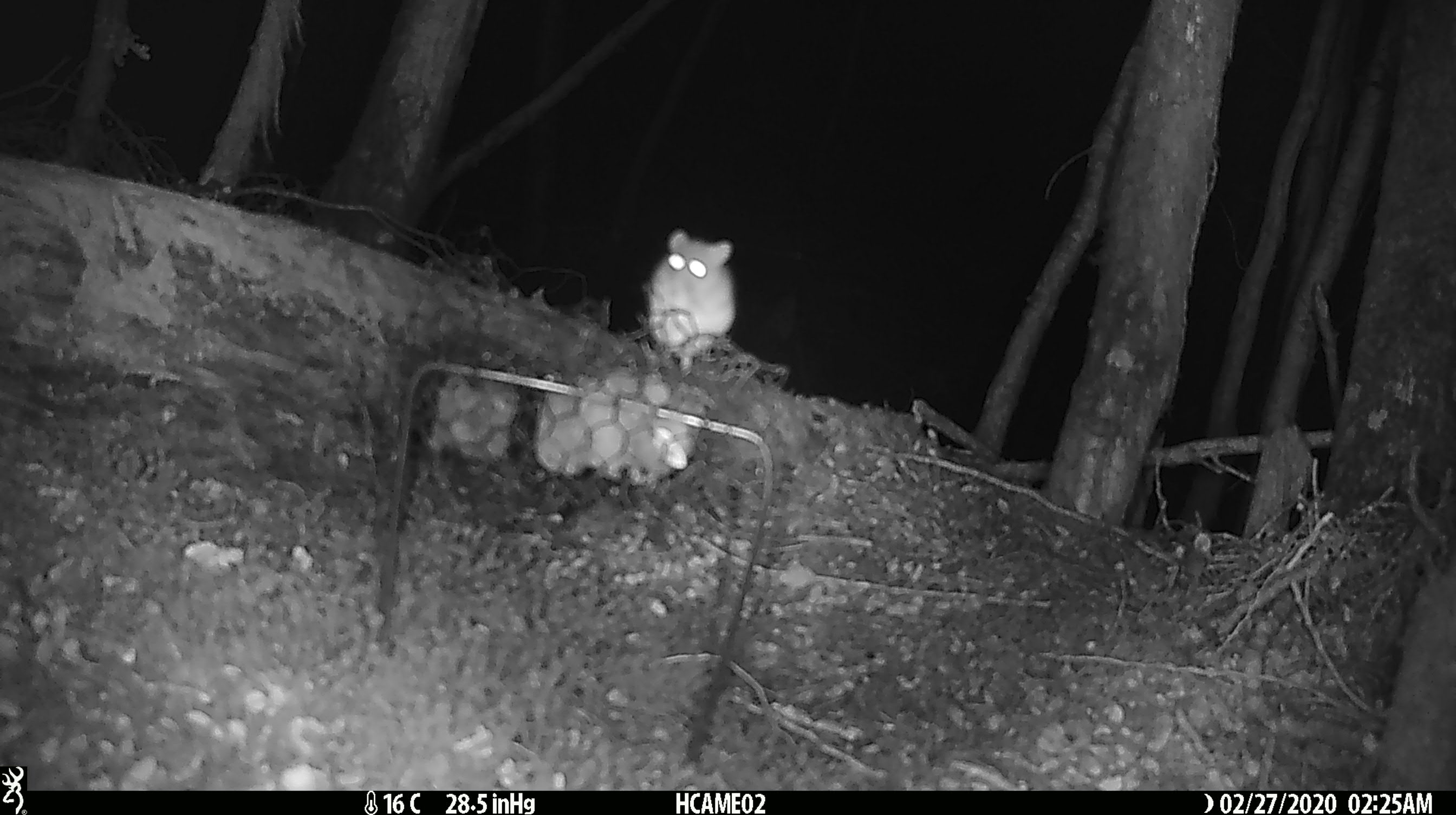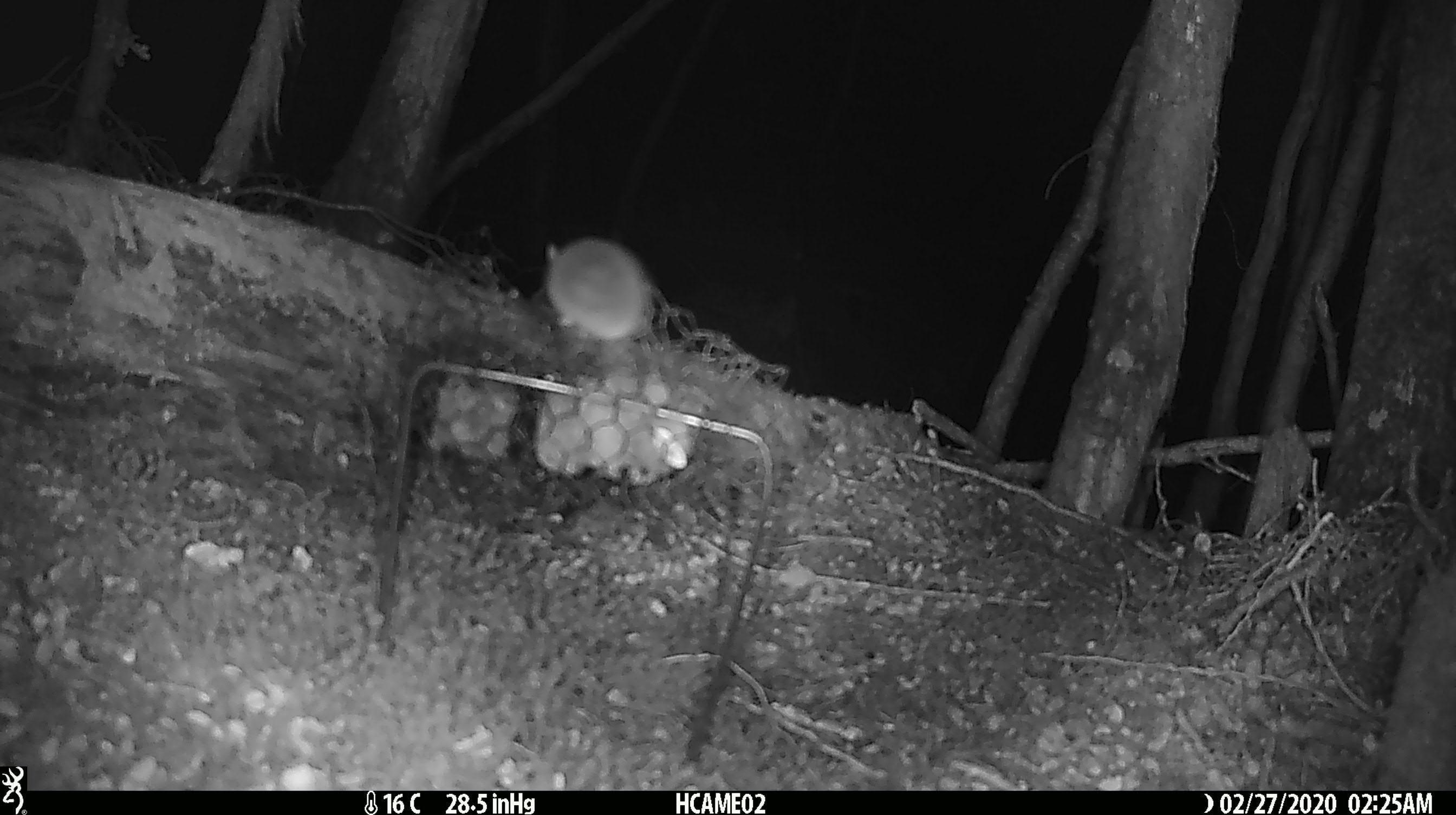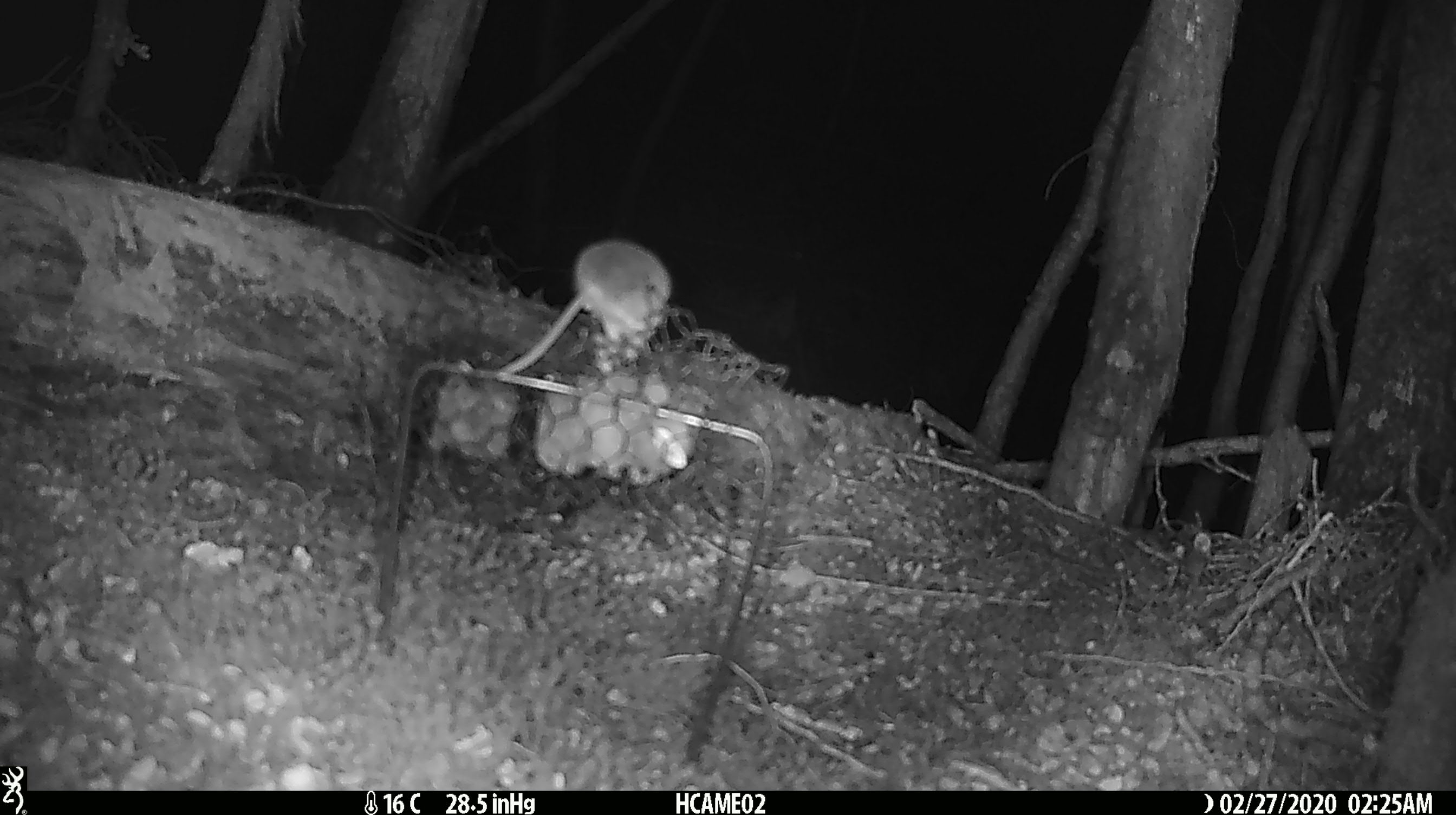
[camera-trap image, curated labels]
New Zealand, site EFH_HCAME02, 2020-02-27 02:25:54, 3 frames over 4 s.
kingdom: Animalia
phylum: Chordata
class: Mammalia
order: Rodentia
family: Muridae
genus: Mus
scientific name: Mus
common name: mouse